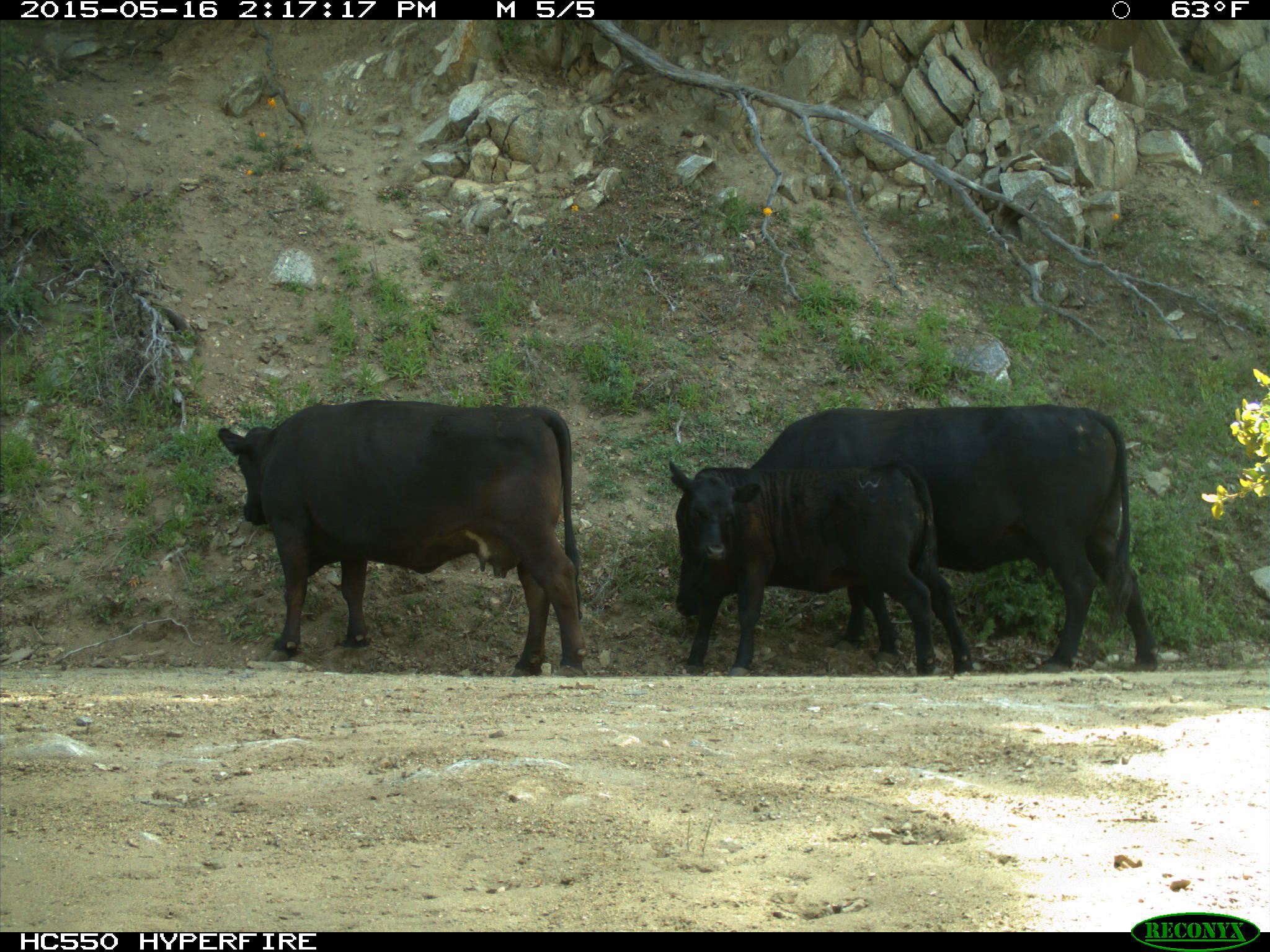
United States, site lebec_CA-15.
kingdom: Animalia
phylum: Chordata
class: Mammalia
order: Artiodactyla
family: Bovidae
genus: Bos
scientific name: Bos taurus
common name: domestic cow